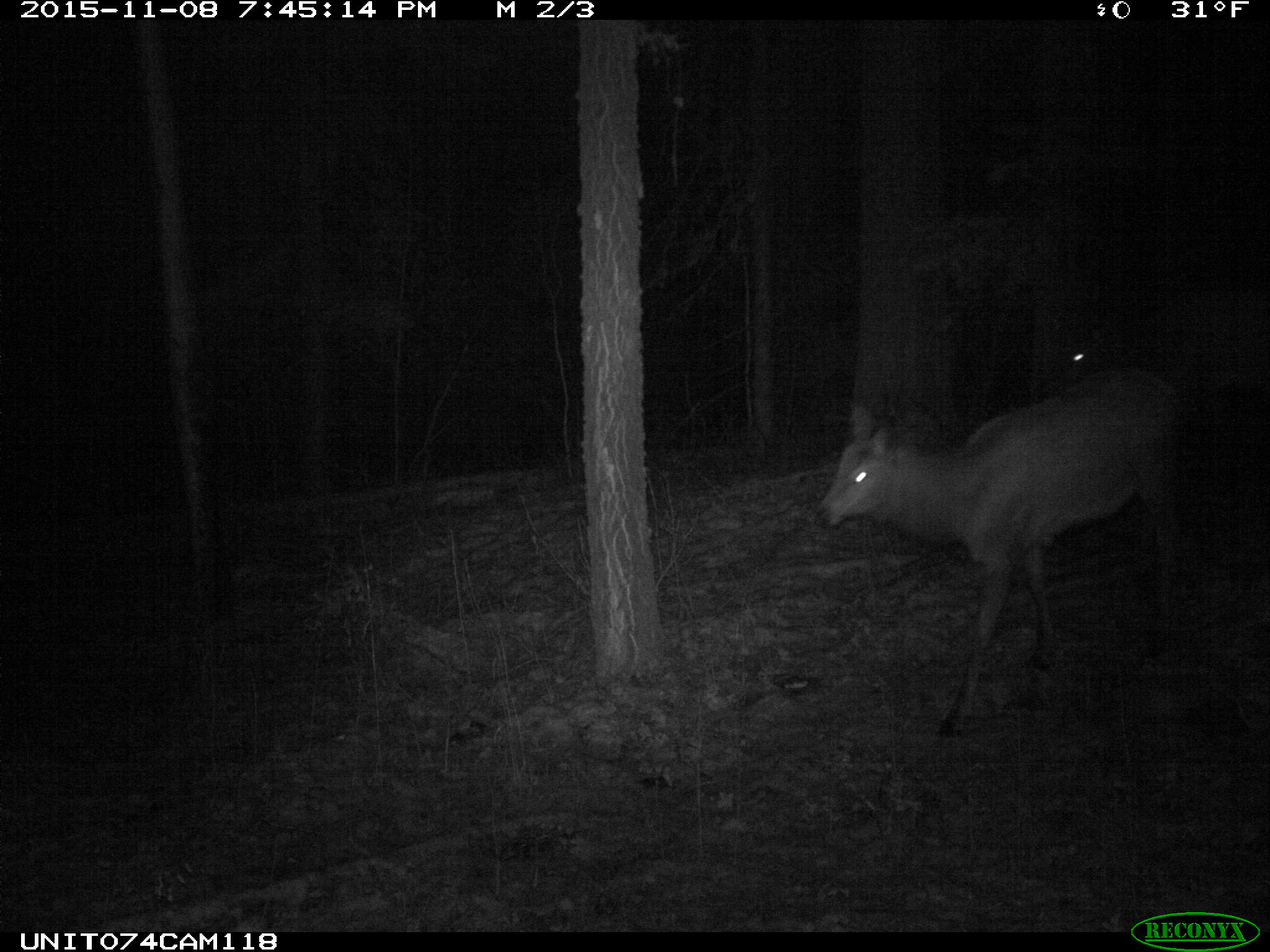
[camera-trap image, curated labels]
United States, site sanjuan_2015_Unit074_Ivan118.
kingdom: Animalia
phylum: Chordata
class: Mammalia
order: Artiodactyla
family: Cervidae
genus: Cervus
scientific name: Cervus elaphus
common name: red deer